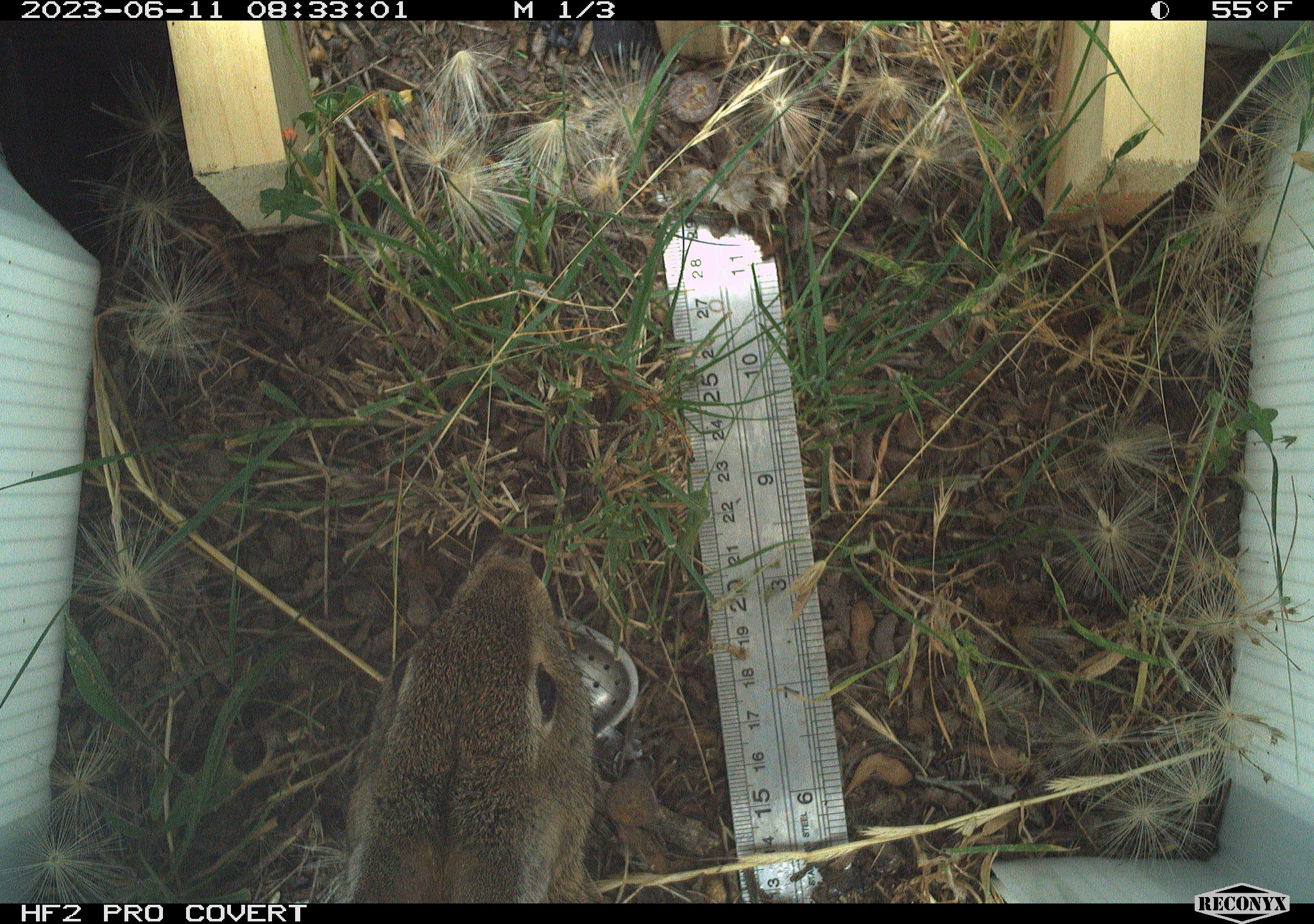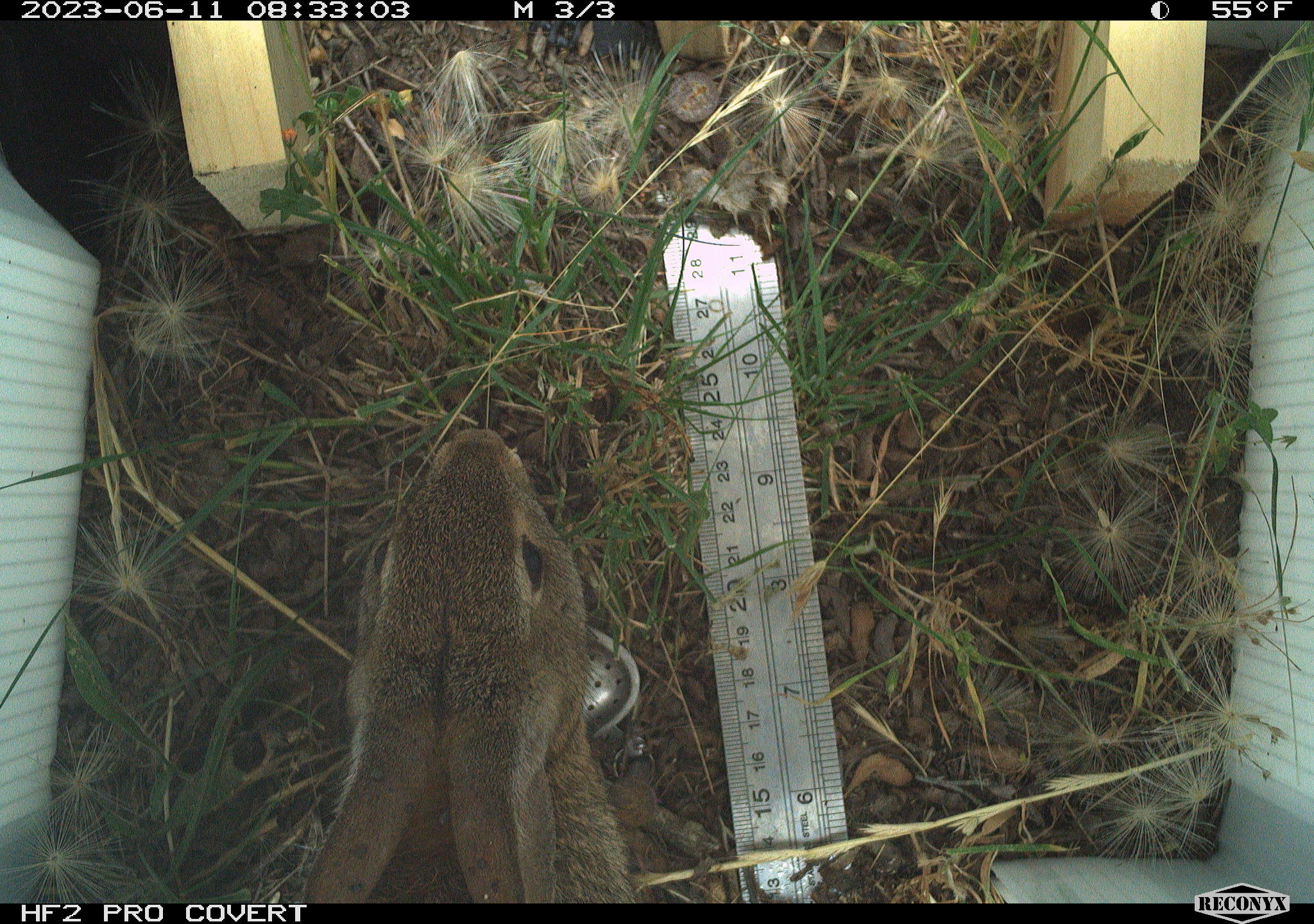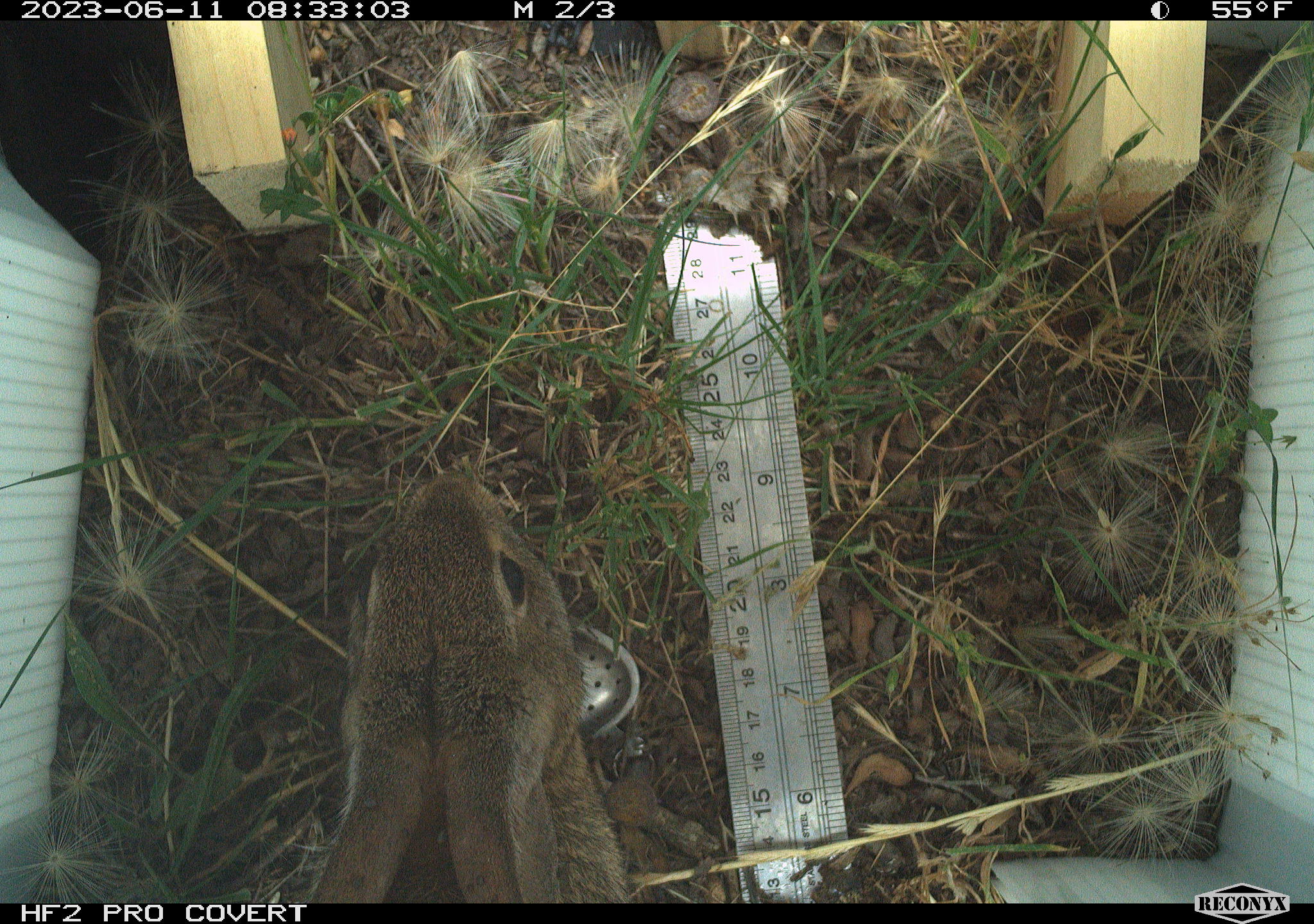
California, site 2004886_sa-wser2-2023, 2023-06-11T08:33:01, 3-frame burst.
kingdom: Animalia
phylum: Chordata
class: Mammalia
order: Lagomorpha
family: Leporidae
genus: Sylvilagus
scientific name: Sylvilagus bachmani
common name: brush rabbit